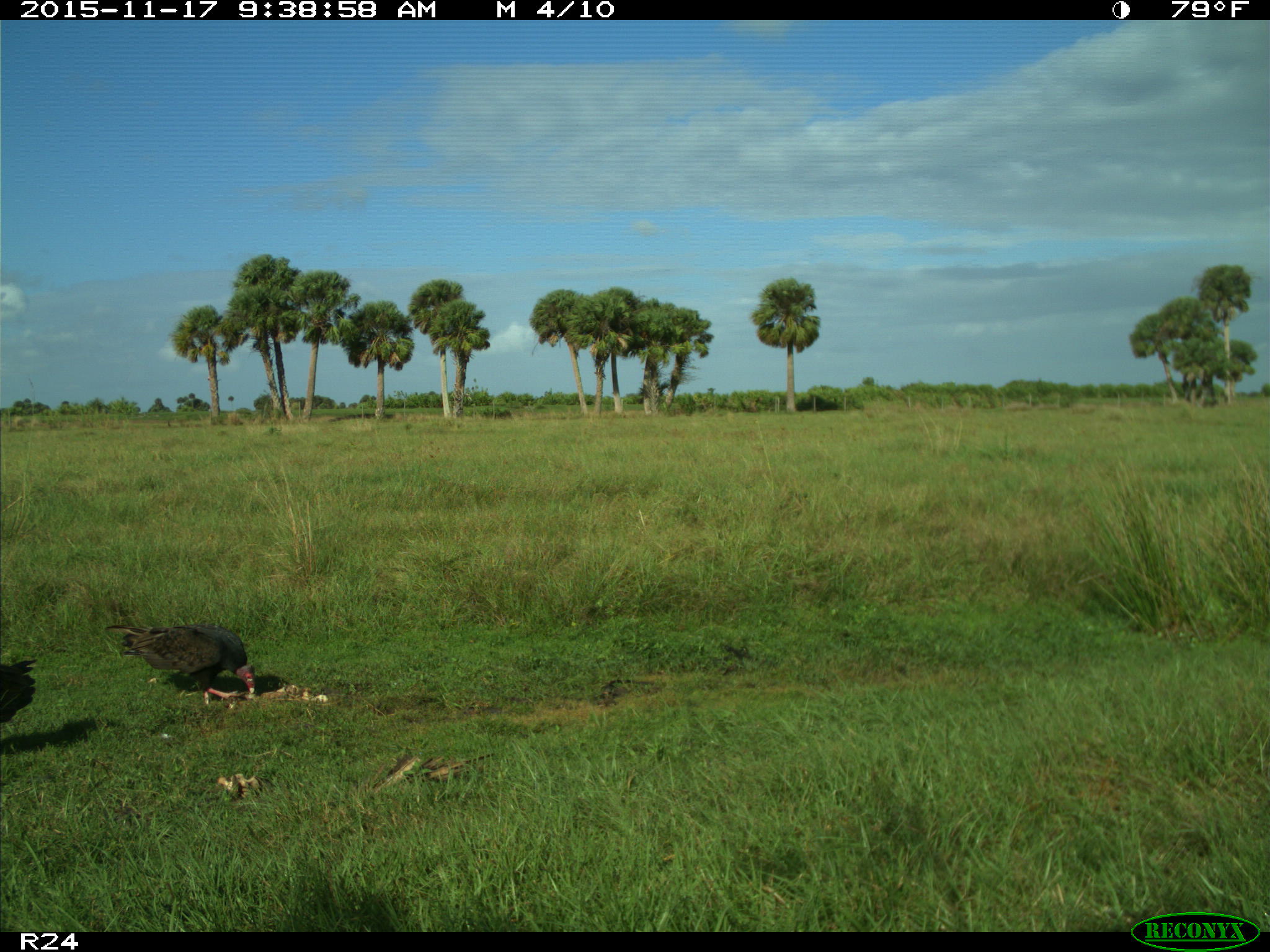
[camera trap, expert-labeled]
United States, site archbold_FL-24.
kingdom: Animalia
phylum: Chordata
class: Aves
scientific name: Aves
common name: birds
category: unidentified bird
Unidentified bird (birds) (Aves).